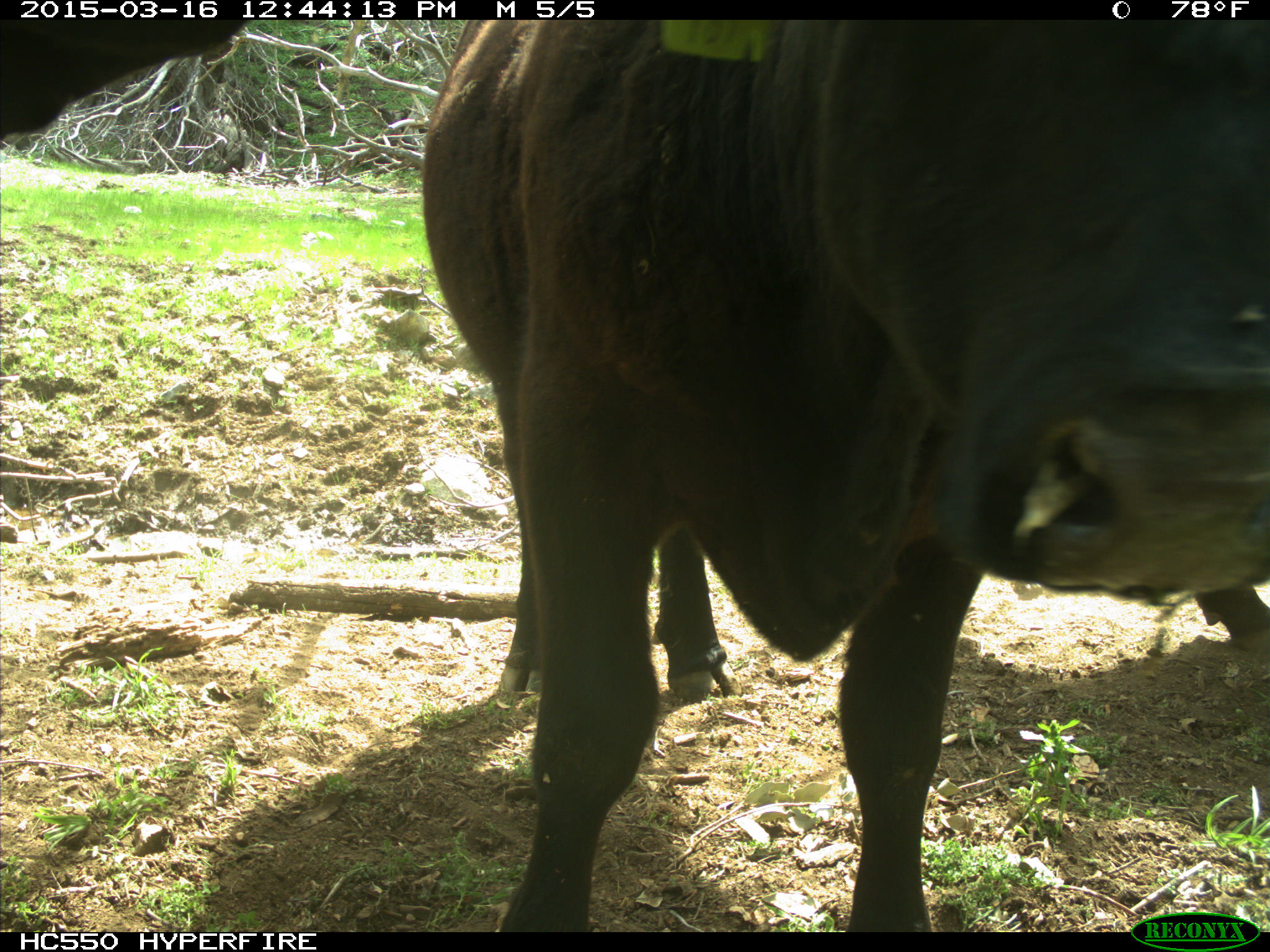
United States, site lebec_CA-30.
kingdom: Animalia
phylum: Chordata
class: Mammalia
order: Artiodactyla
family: Bovidae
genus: Bos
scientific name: Bos taurus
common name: domestic cow